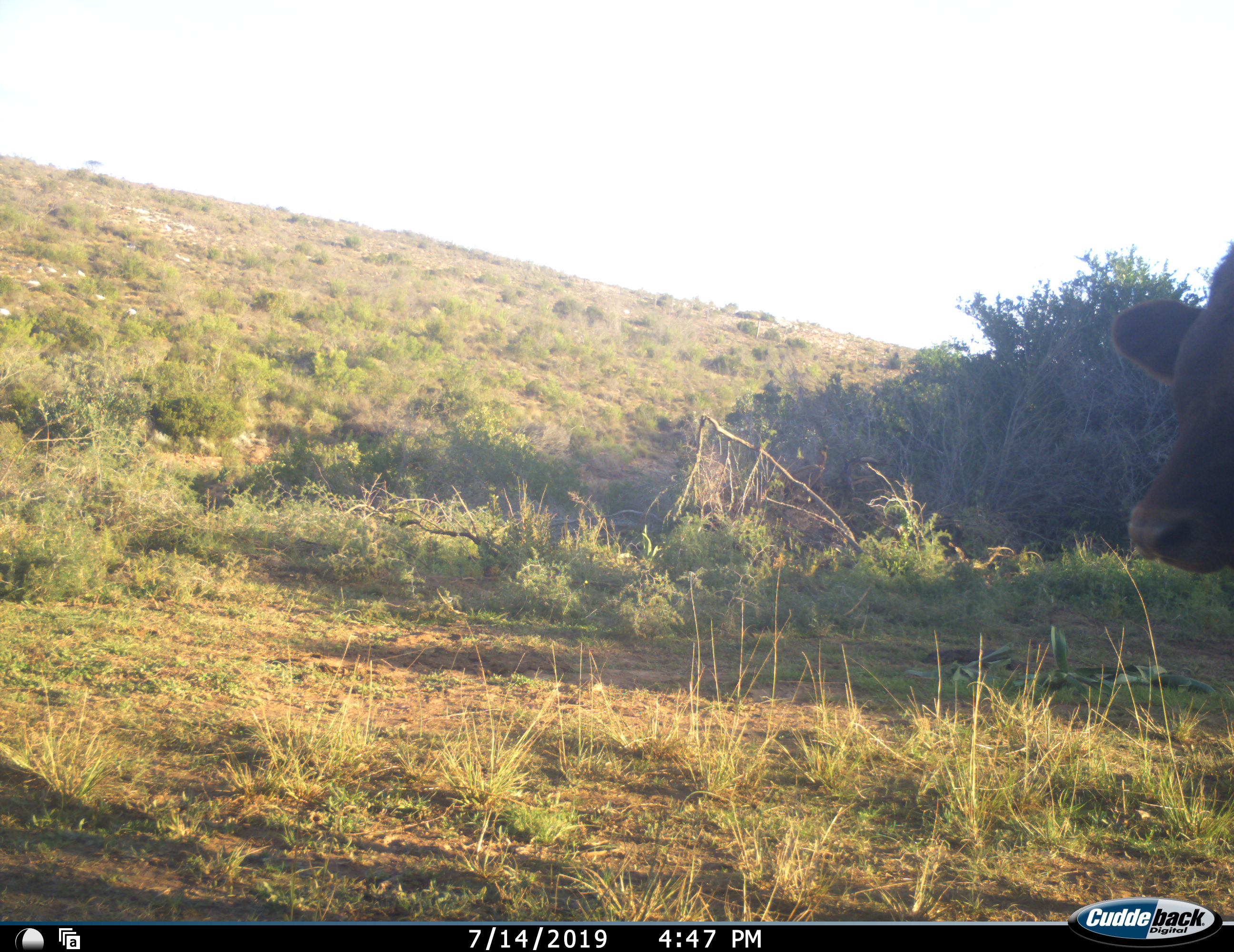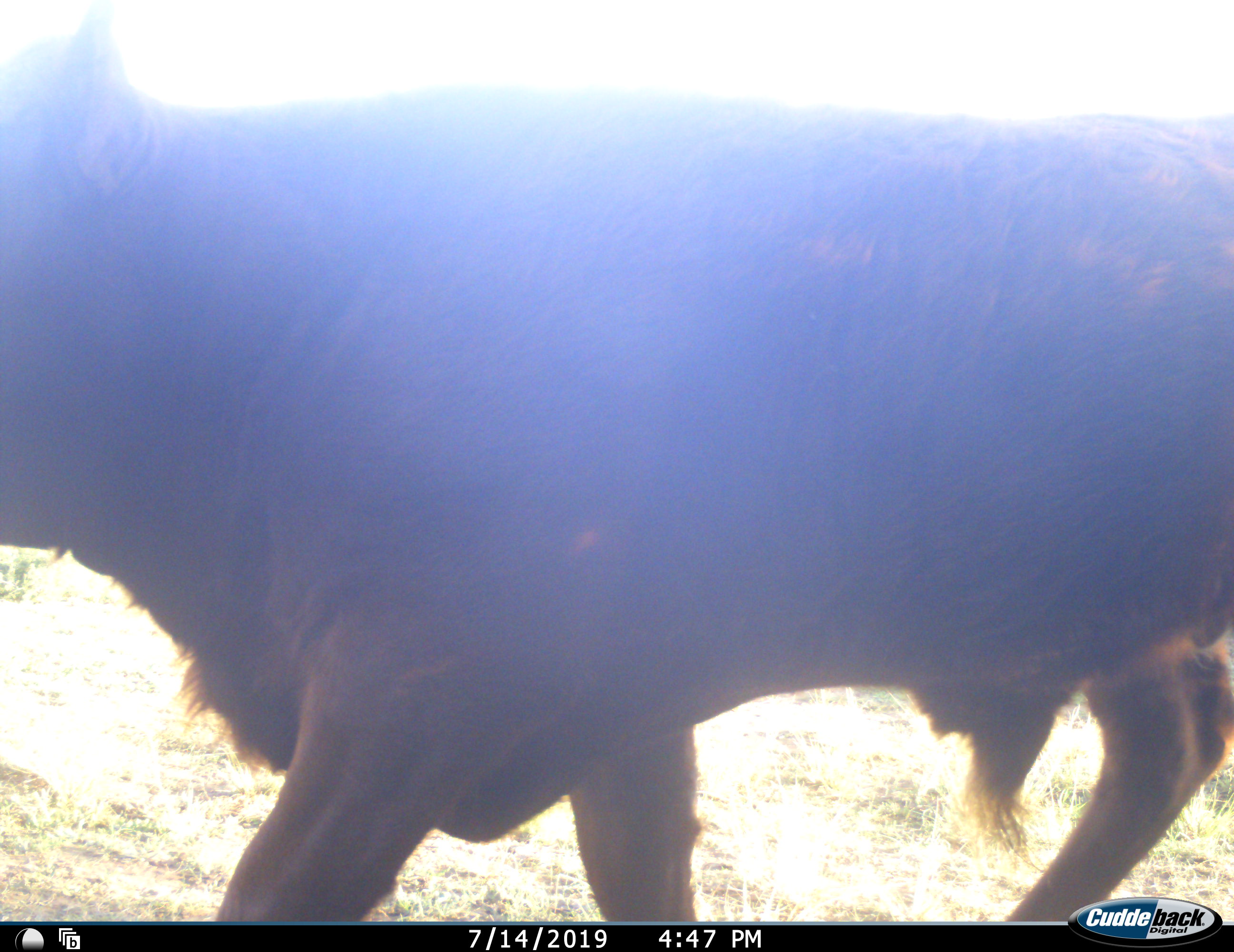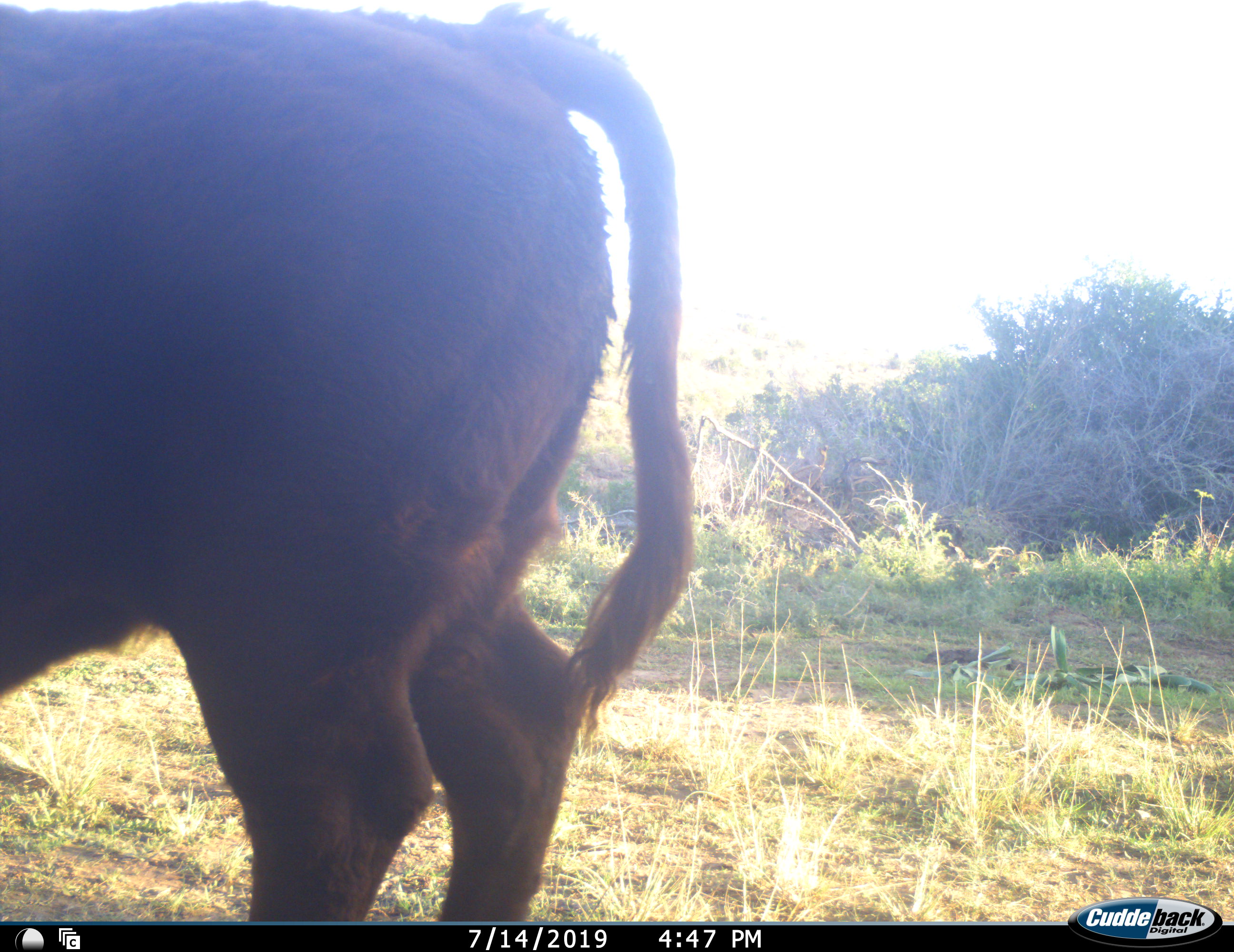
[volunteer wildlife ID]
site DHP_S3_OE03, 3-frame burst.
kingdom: Animalia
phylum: Chordata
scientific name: Vertebrata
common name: domestic animal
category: domesticanimal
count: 1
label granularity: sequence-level